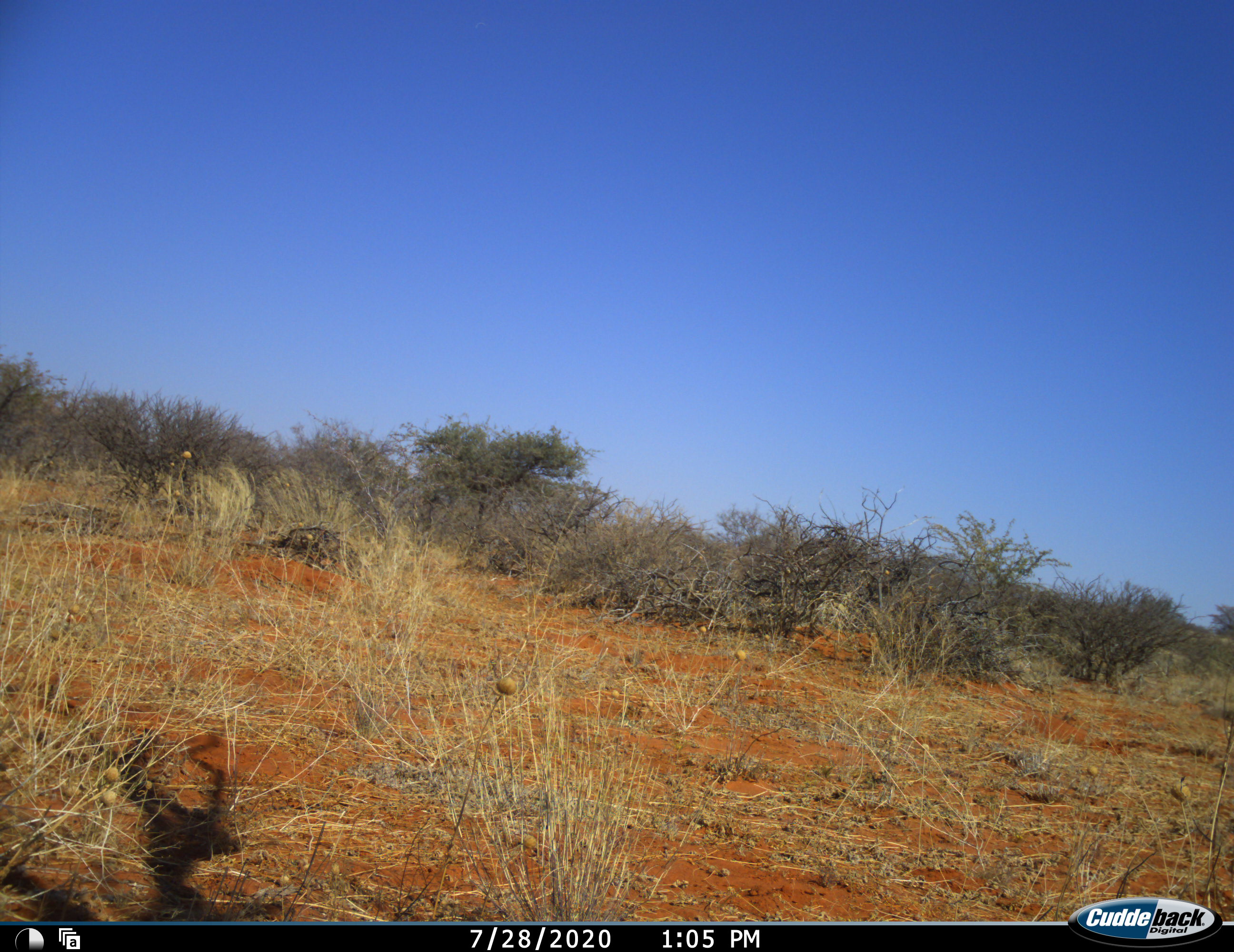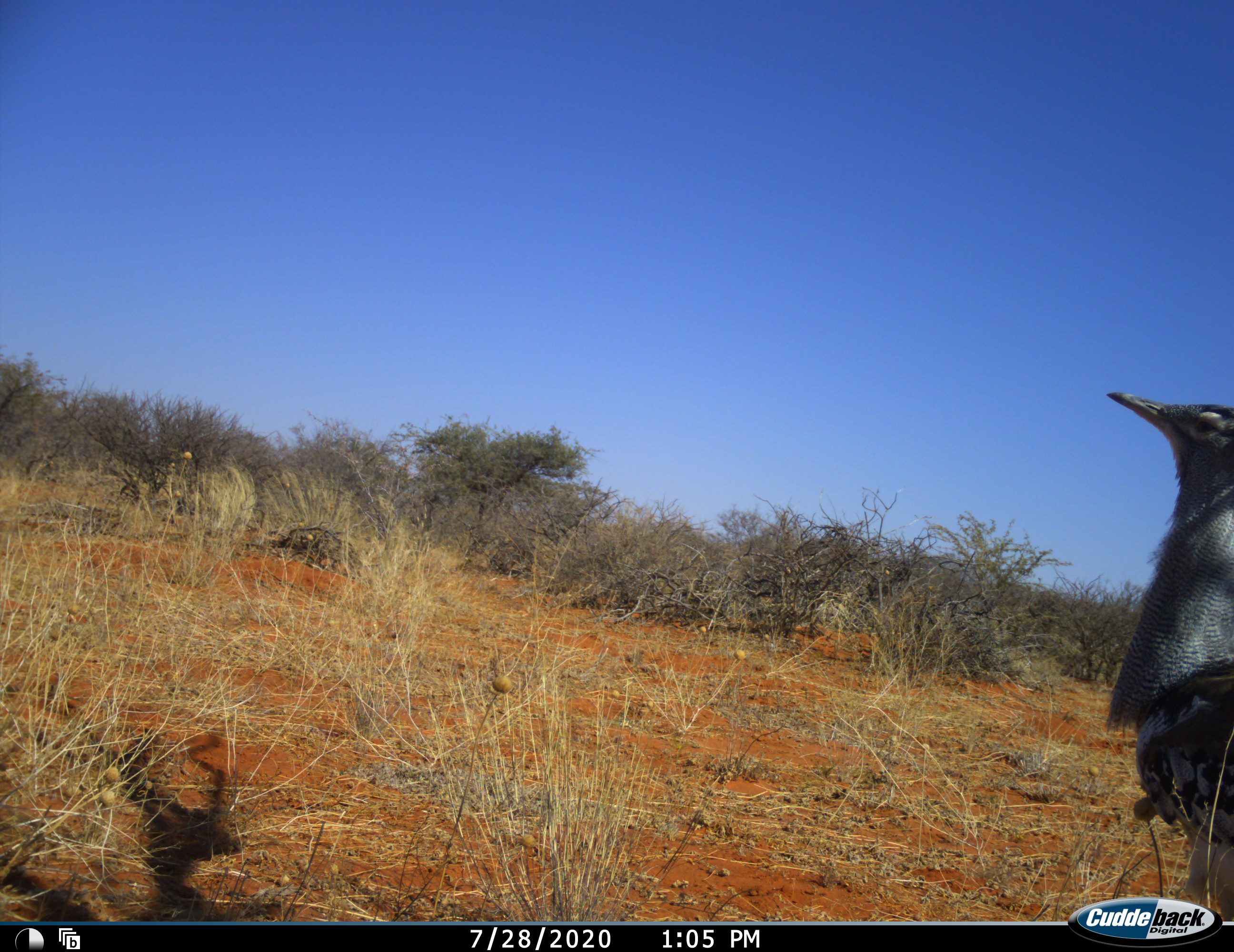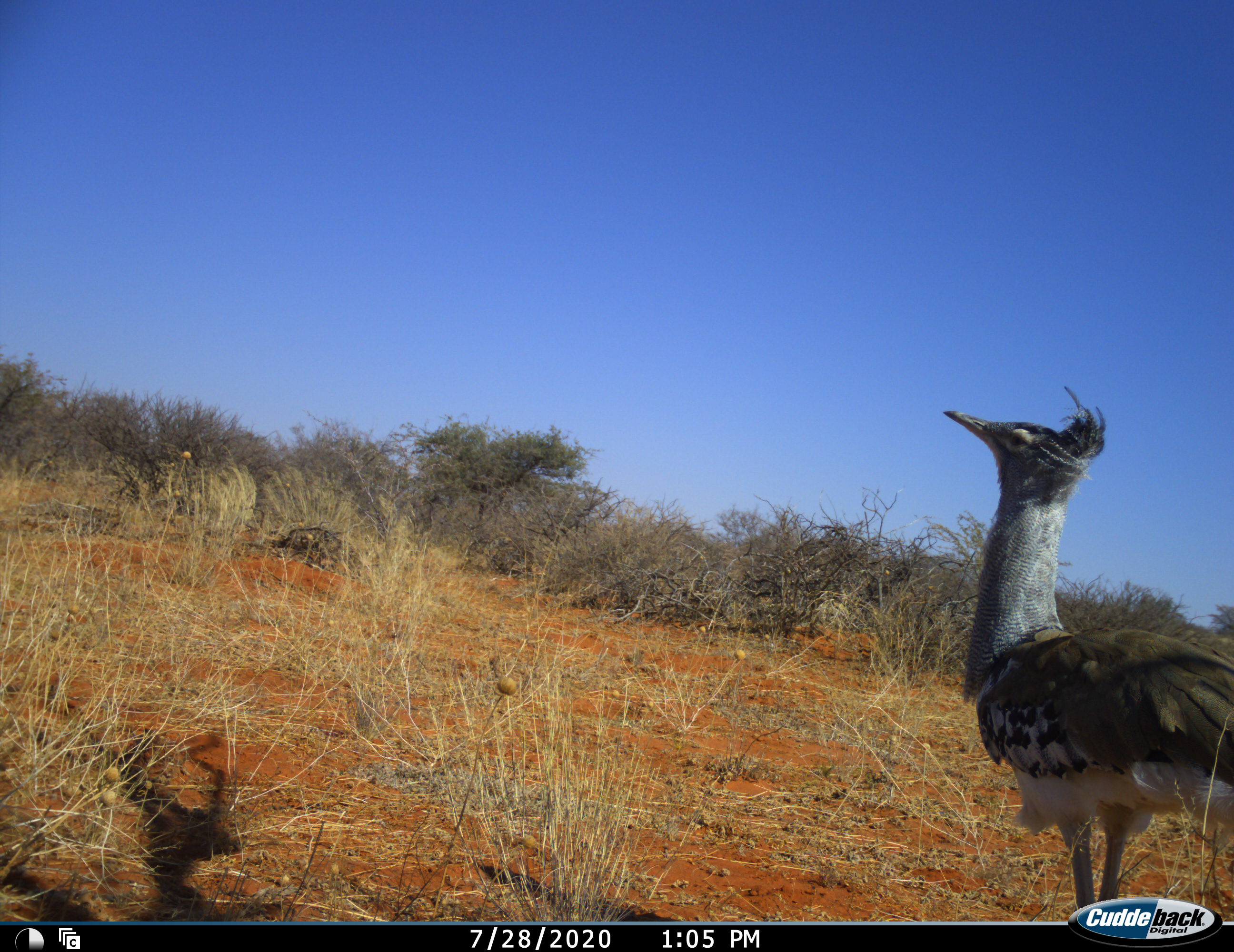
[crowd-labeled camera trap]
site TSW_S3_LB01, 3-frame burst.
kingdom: Animalia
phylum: Chordata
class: Aves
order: Otidiformes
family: Otididae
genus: Ardeotis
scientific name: Ardeotis kori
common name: kori bustard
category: bustardkori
Bustardkori (kori bustard) (Ardeotis kori), count 1. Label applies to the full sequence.